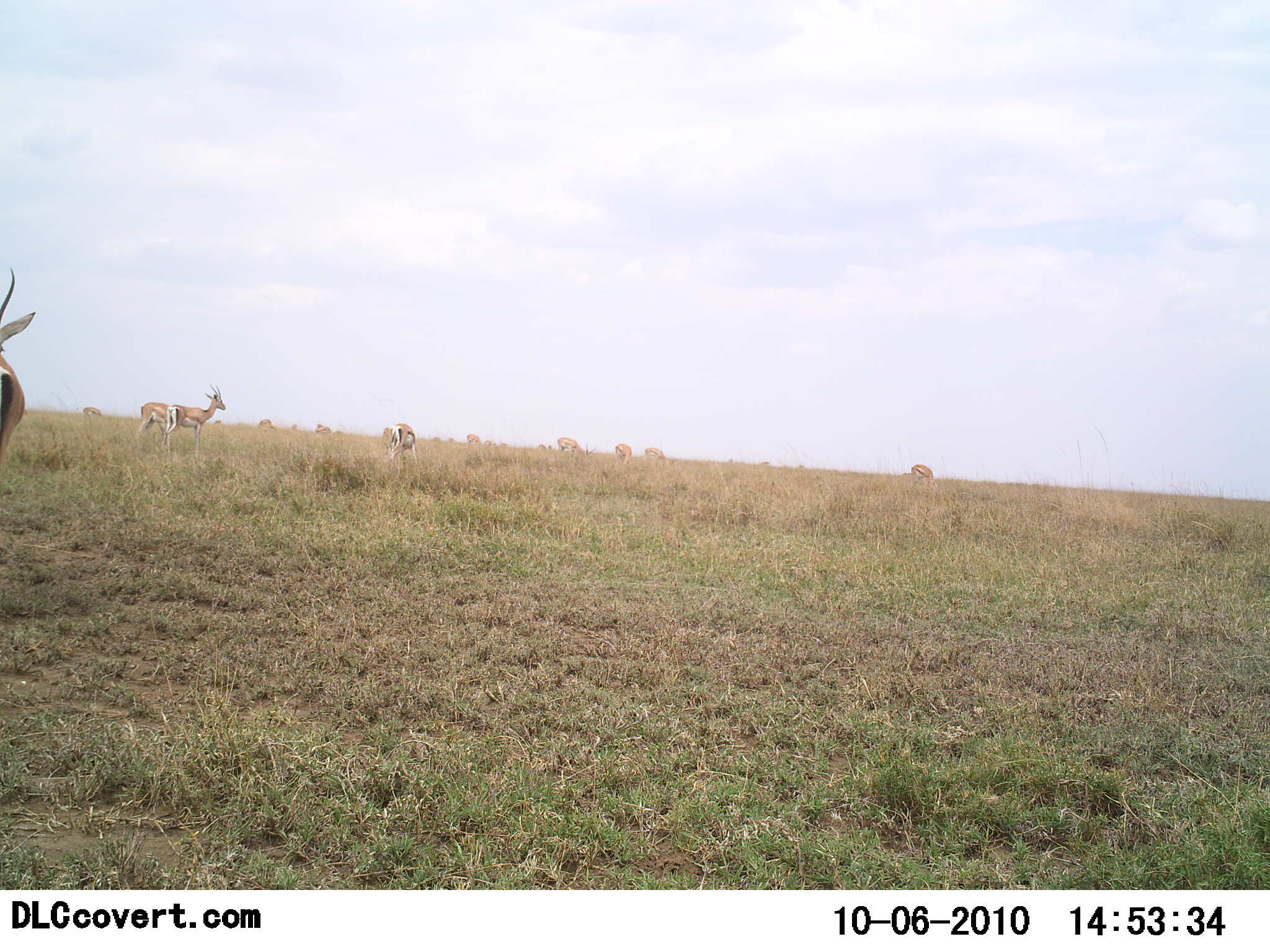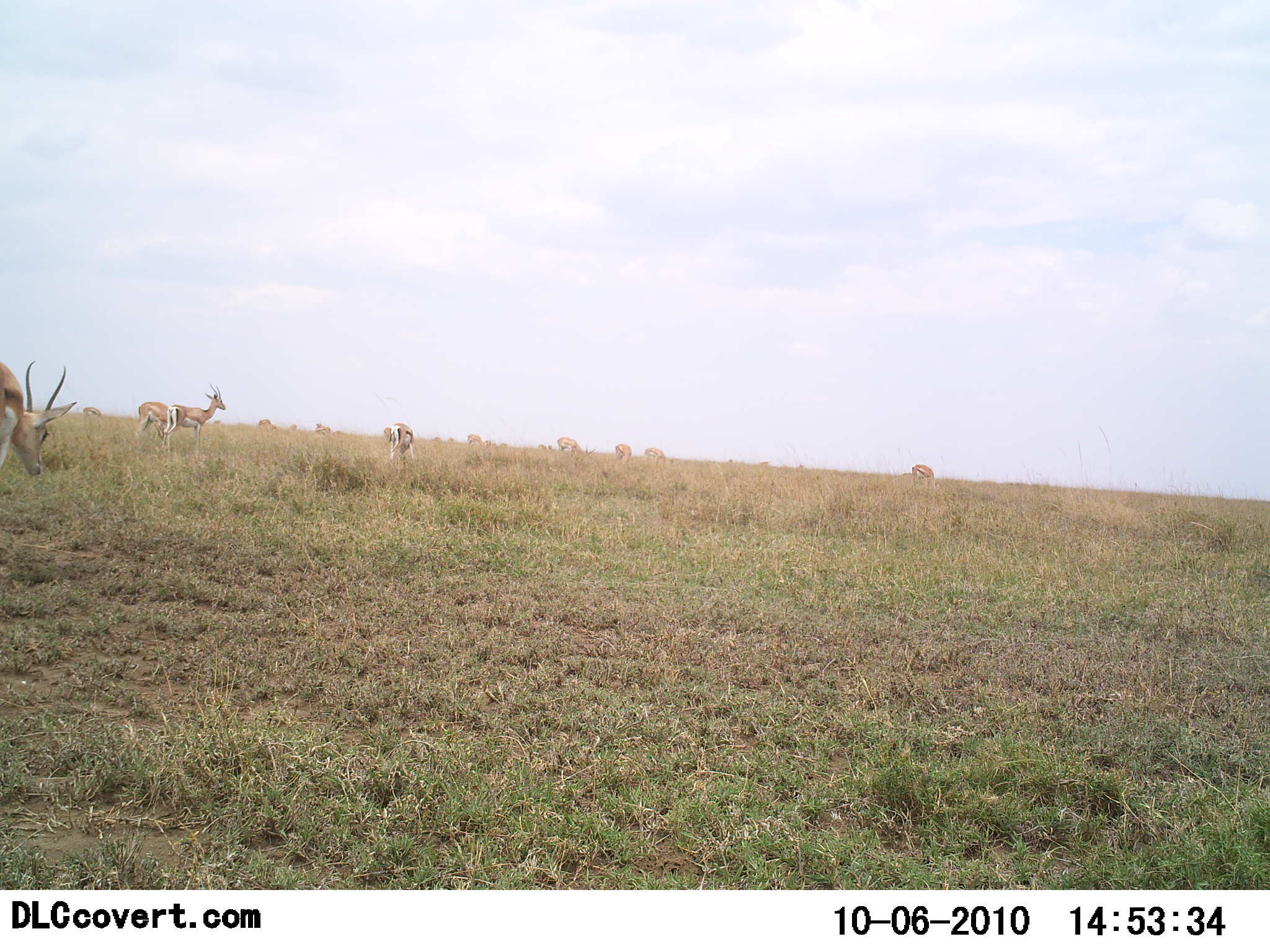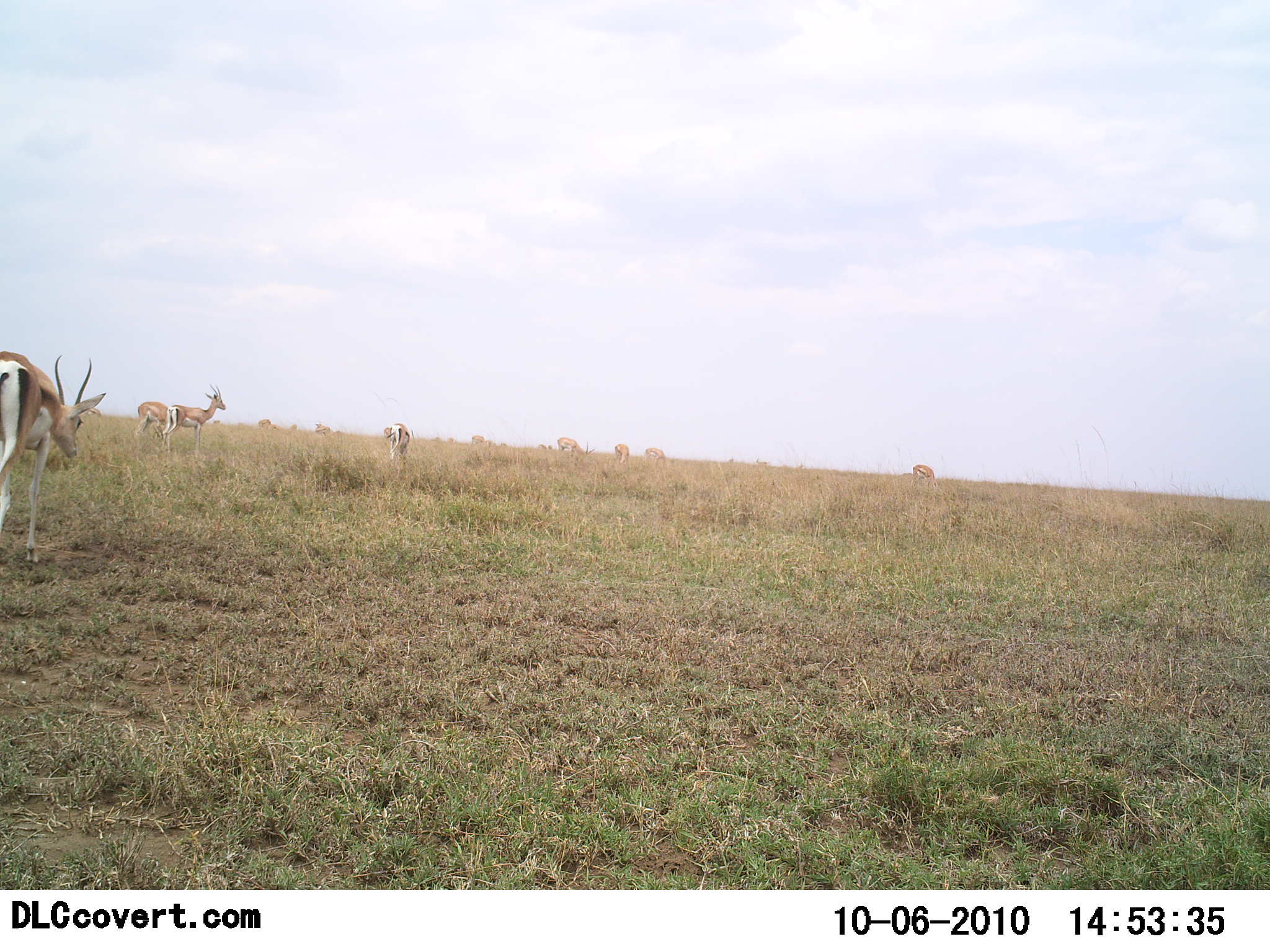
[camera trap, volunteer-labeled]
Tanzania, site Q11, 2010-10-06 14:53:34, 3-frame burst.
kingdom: Animalia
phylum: Chordata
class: Mammalia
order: Artiodactyla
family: Bovidae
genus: Eudorcas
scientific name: Eudorcas thomsonii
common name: thomson's gazelle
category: gazellethomsons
Gazellethomsons (thomson's gazelle) (Eudorcas thomsonii), count 9. Behavior (volunteer vote fractions): standing 50%, resting 0%, moving 42%, interacting 0%. Young present (vote fraction): 0%. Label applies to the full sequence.